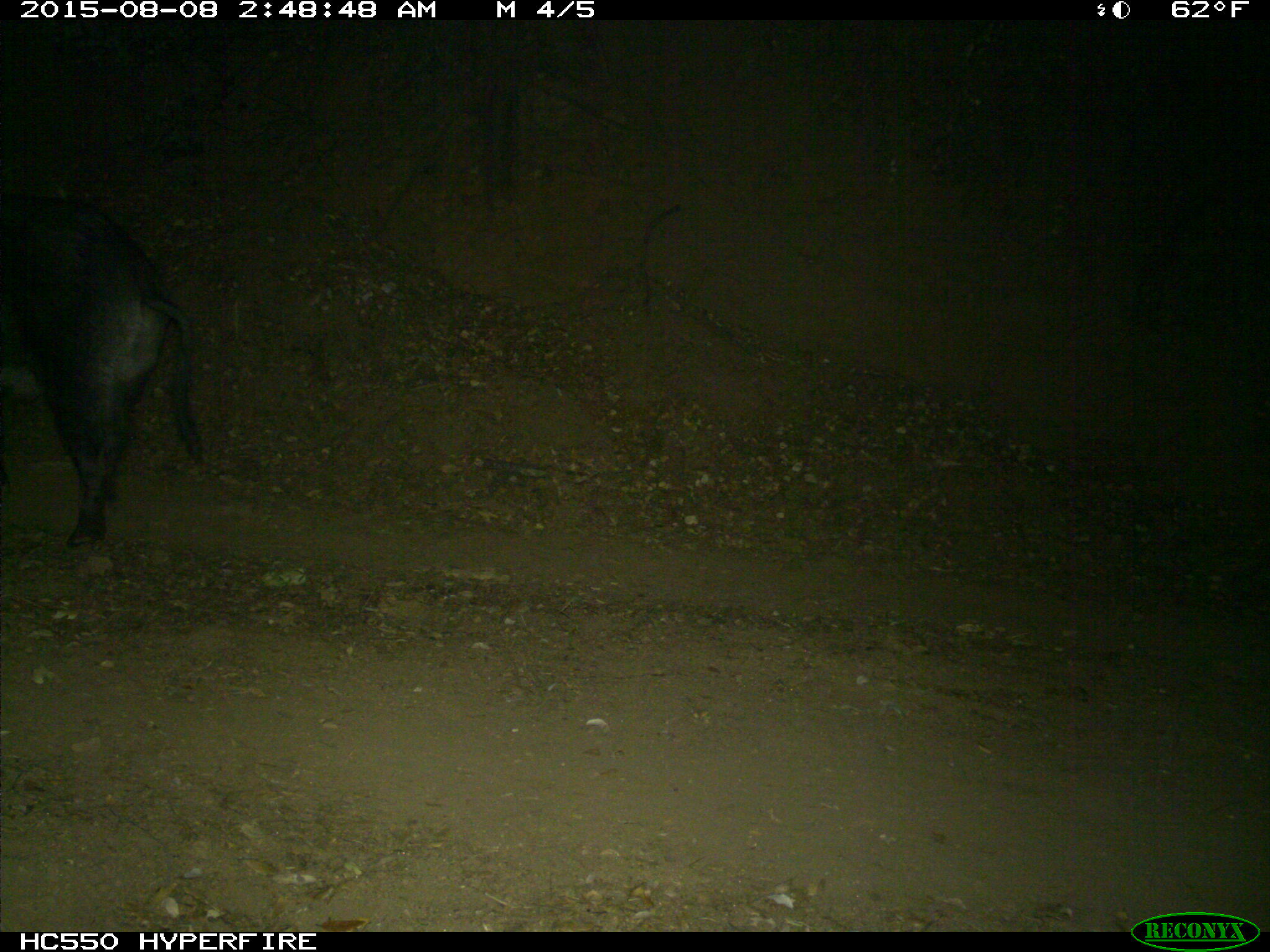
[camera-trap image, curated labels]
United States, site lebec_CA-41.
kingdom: Animalia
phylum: Chordata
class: Mammalia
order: Artiodactyla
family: Suidae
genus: Sus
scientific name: Sus scrofa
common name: wild boar